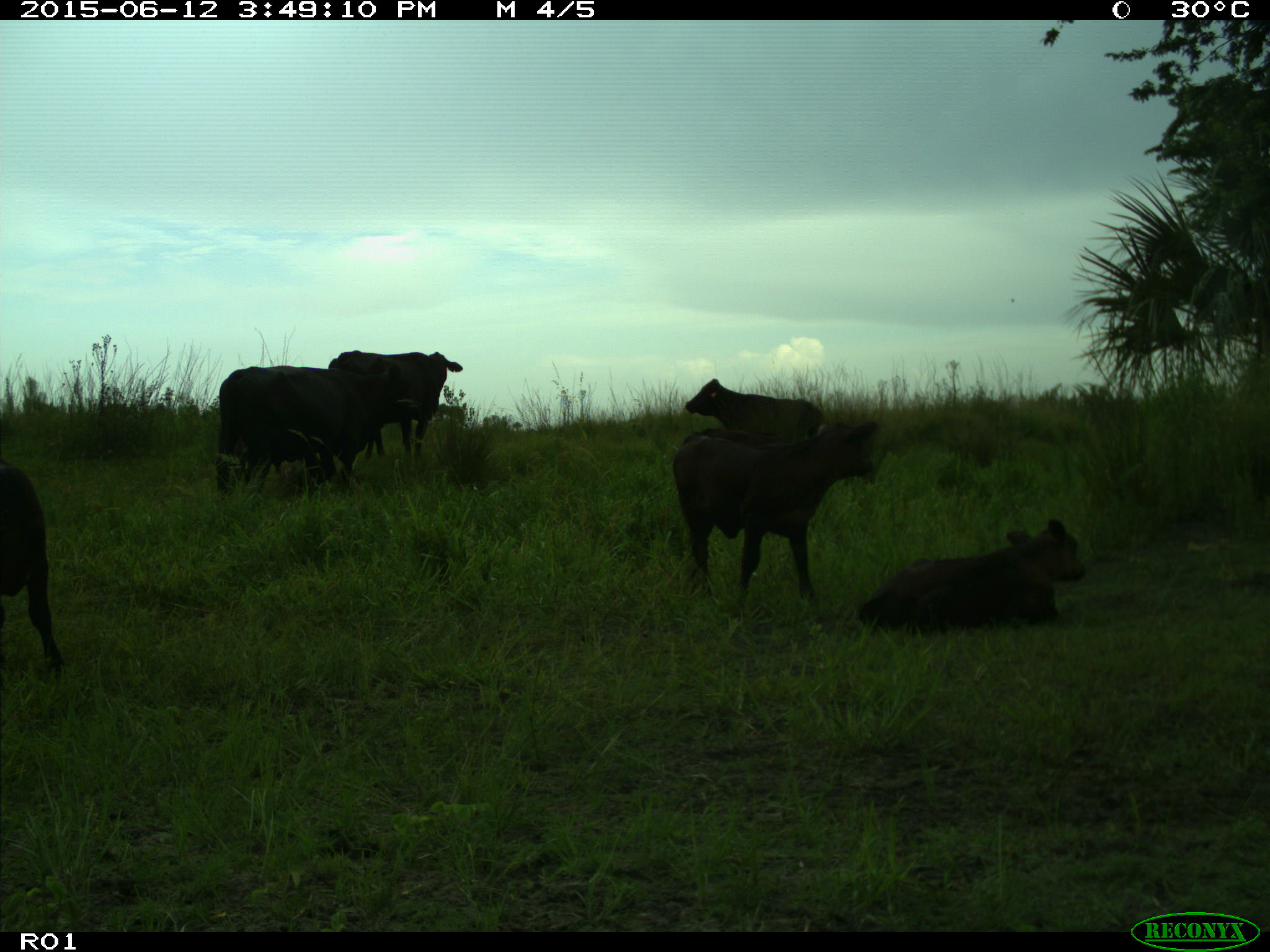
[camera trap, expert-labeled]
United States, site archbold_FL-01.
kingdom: Animalia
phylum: Chordata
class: Mammalia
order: Artiodactyla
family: Bovidae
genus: Bos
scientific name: Bos taurus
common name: domestic cow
Bos taurus (domestic cow).